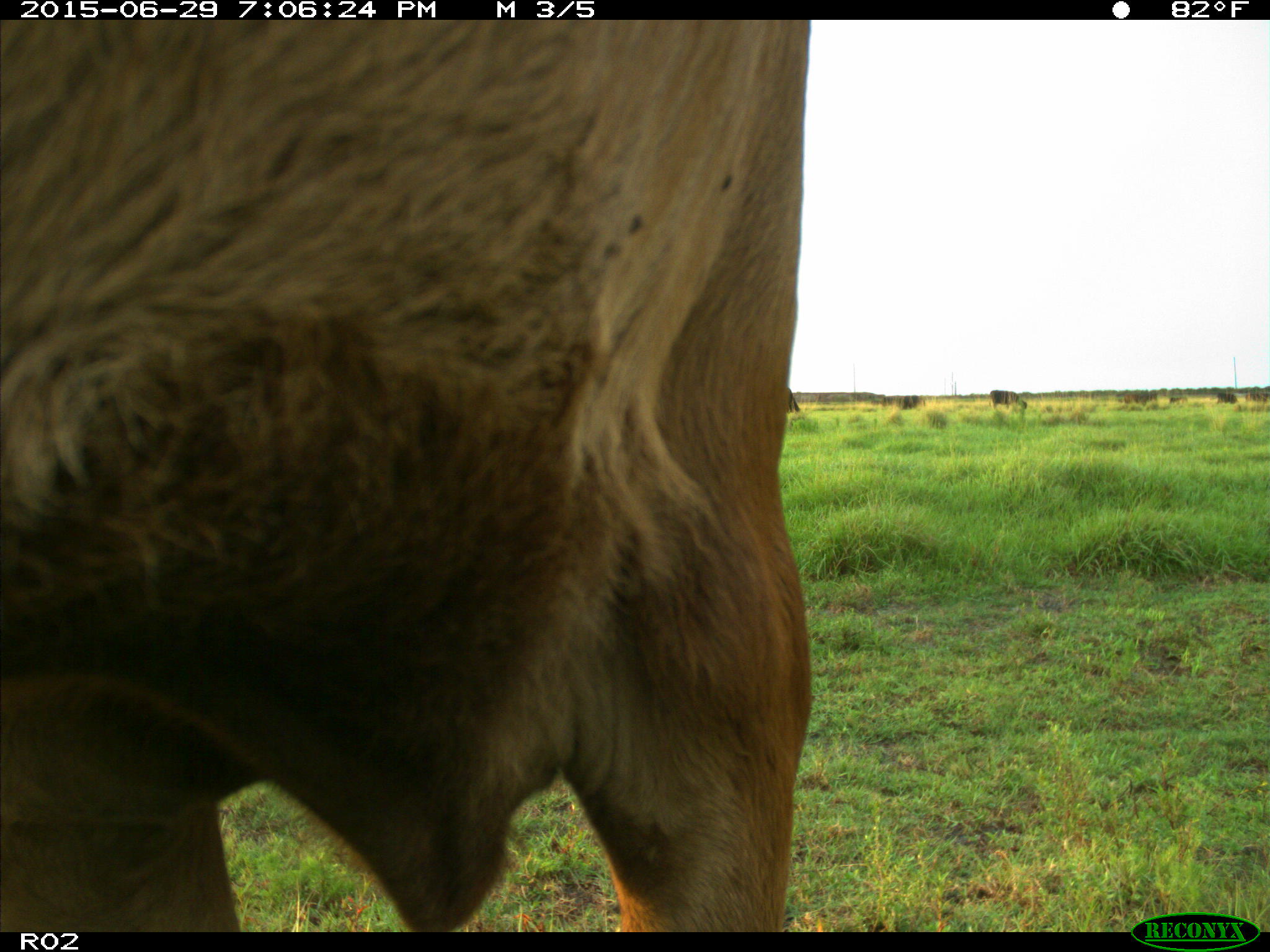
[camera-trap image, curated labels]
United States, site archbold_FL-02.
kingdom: Animalia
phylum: Chordata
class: Mammalia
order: Artiodactyla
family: Bovidae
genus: Bos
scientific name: Bos taurus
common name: domestic cow